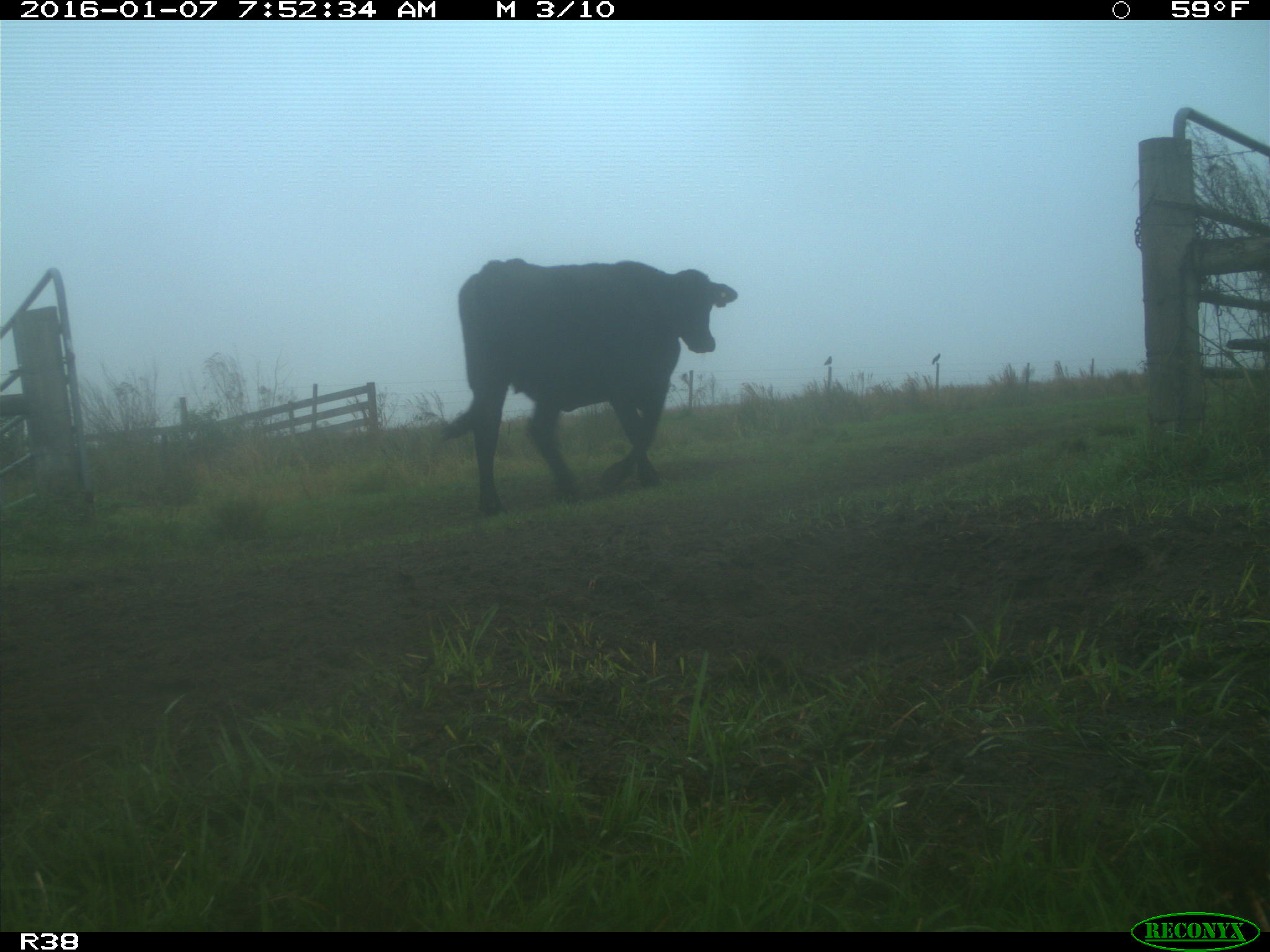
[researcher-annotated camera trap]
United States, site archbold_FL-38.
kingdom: Animalia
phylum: Chordata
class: Mammalia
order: Artiodactyla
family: Bovidae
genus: Bos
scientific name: Bos taurus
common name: domestic cow